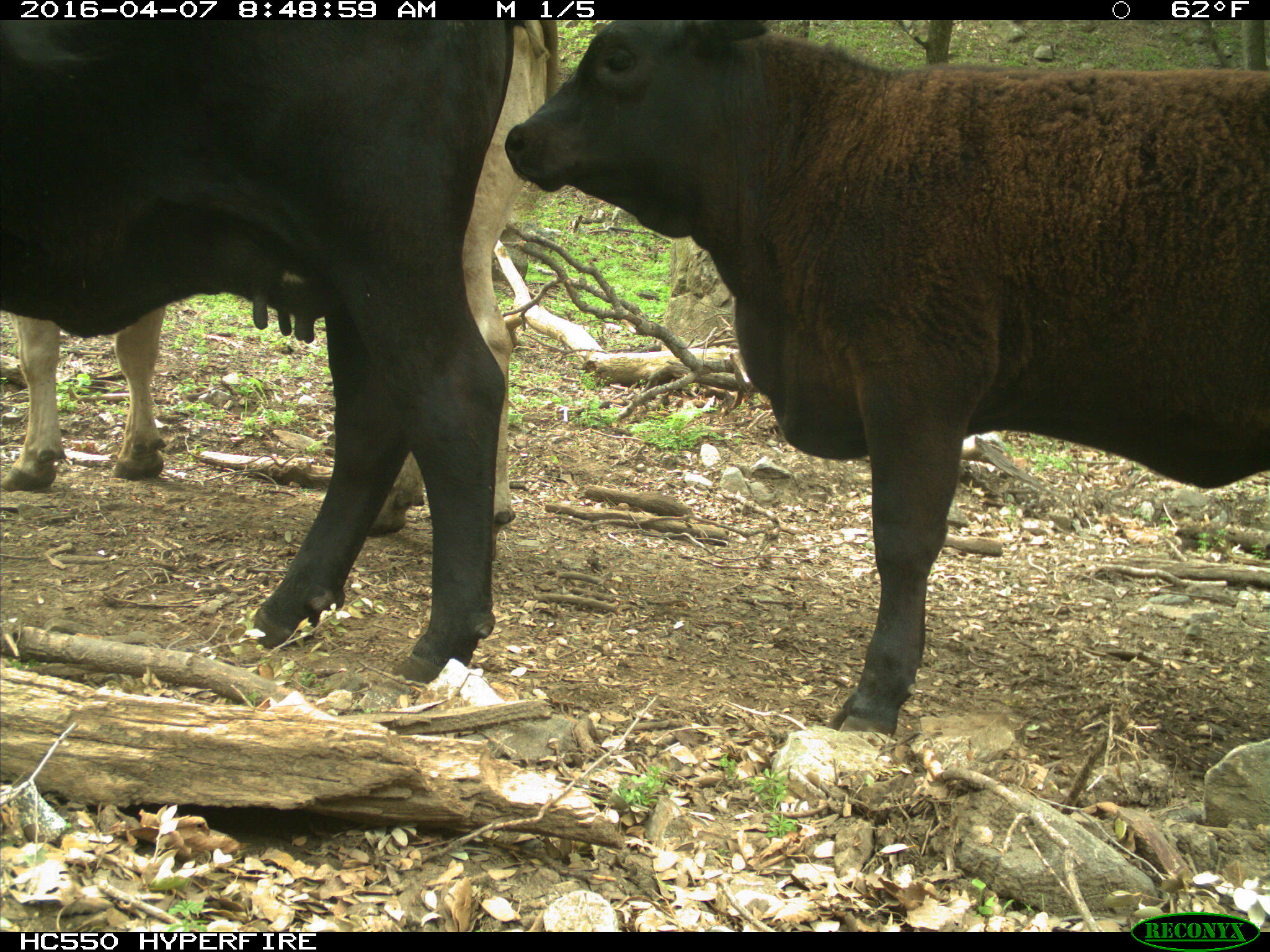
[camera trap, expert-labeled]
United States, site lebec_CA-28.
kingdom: Animalia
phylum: Chordata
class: Mammalia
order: Artiodactyla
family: Bovidae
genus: Bos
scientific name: Bos taurus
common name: domestic cow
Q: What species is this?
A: Bos taurus (domestic cow).